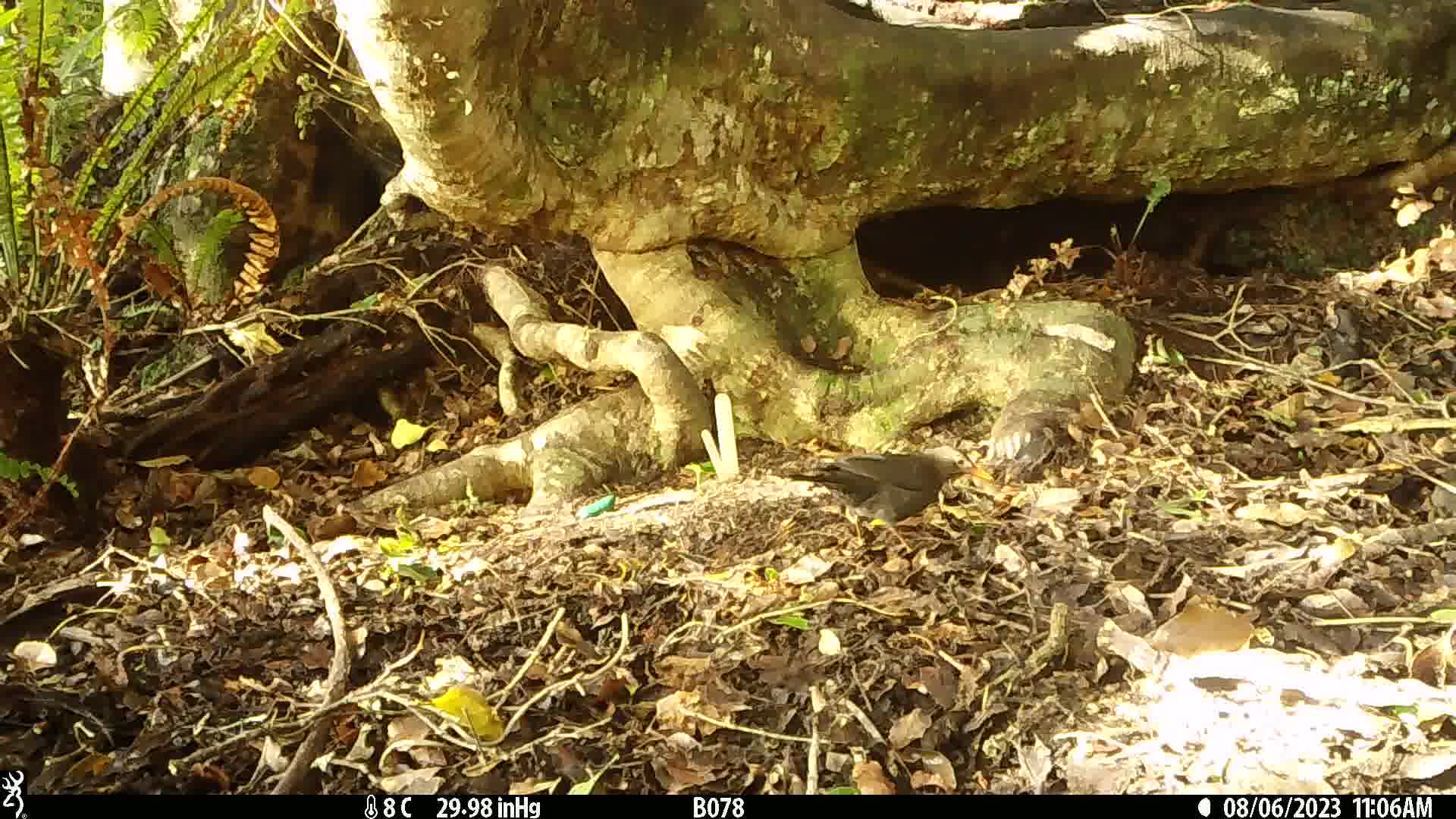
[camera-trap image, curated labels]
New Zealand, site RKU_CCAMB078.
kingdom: Animalia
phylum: Chordata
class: Aves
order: Passeriformes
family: Turdidae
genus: Turdus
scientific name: Turdus merula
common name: eurasian blackbird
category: blackbird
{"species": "blackbird (eurasian blackbird) (Turdus merula)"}